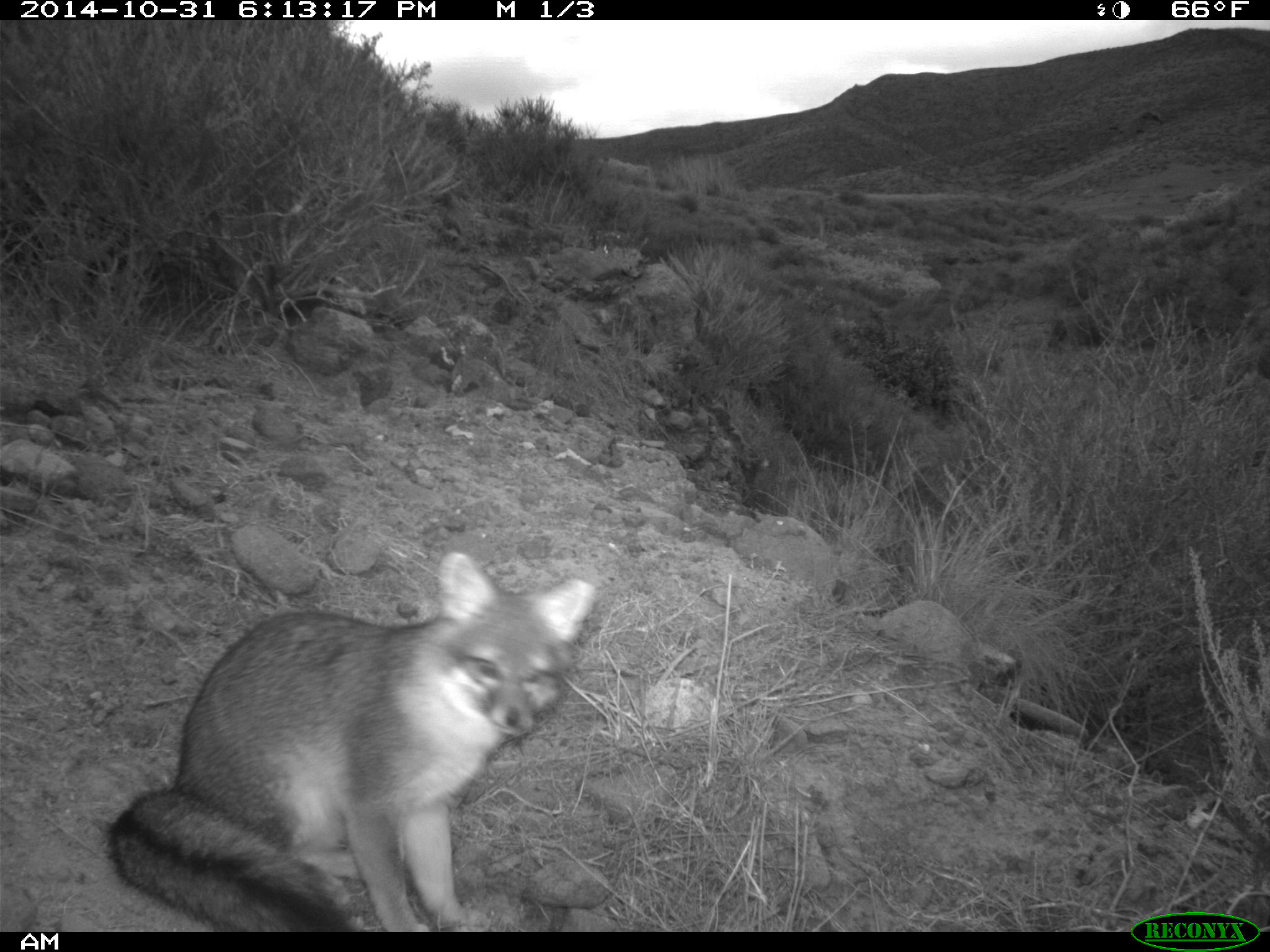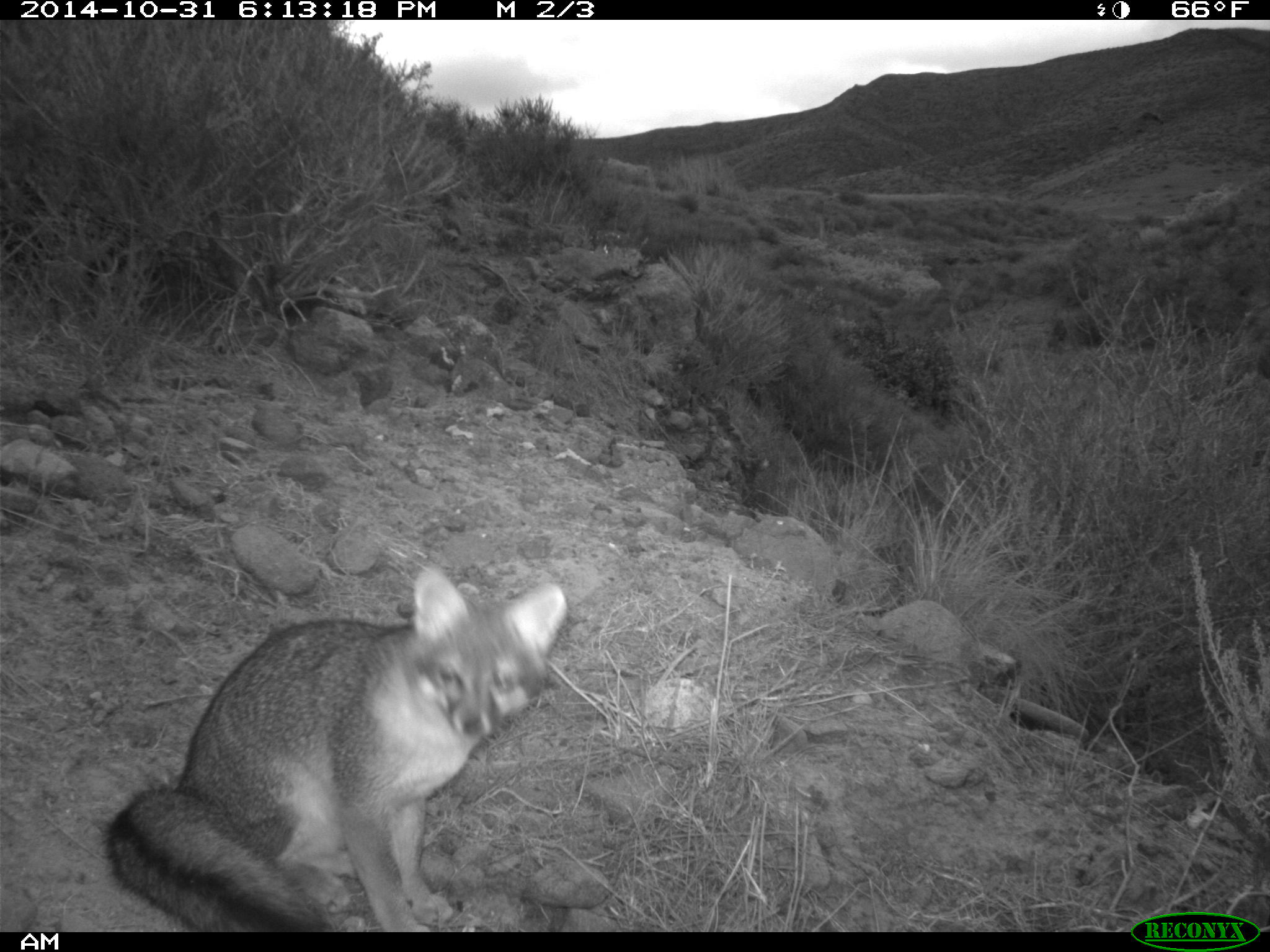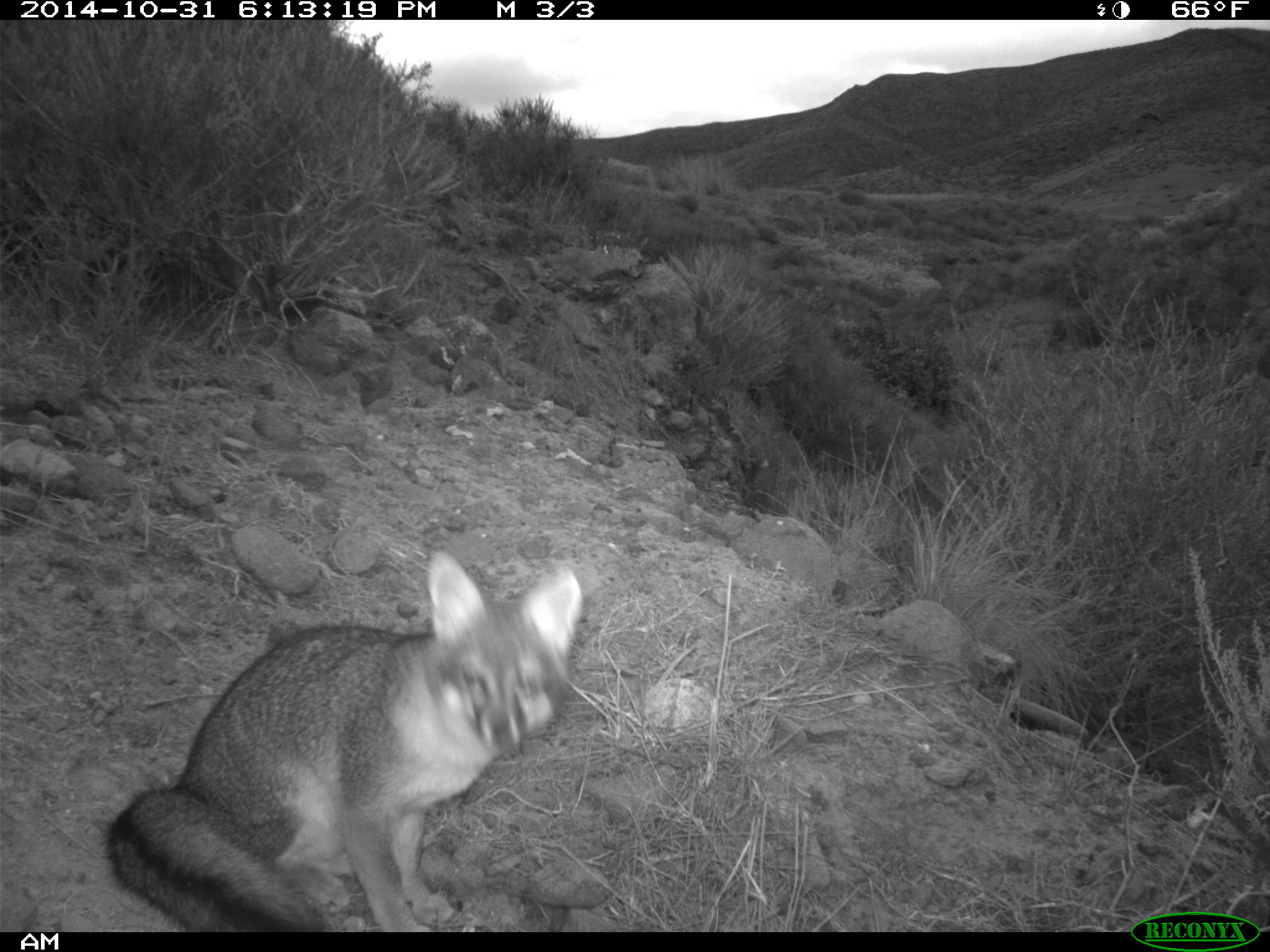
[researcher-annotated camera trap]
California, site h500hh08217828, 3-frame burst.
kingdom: Animalia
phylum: Chordata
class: Mammalia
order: Carnivora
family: Canidae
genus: Urocyon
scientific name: Urocyon littoralis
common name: island fox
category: fox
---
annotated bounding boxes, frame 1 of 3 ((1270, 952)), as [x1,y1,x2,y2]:
fox: [107,553,597,932]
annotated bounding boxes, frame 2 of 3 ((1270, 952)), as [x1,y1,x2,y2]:
fox: [108,565,569,932]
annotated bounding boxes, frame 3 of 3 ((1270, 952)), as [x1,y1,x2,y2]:
fox: [108,546,584,934]